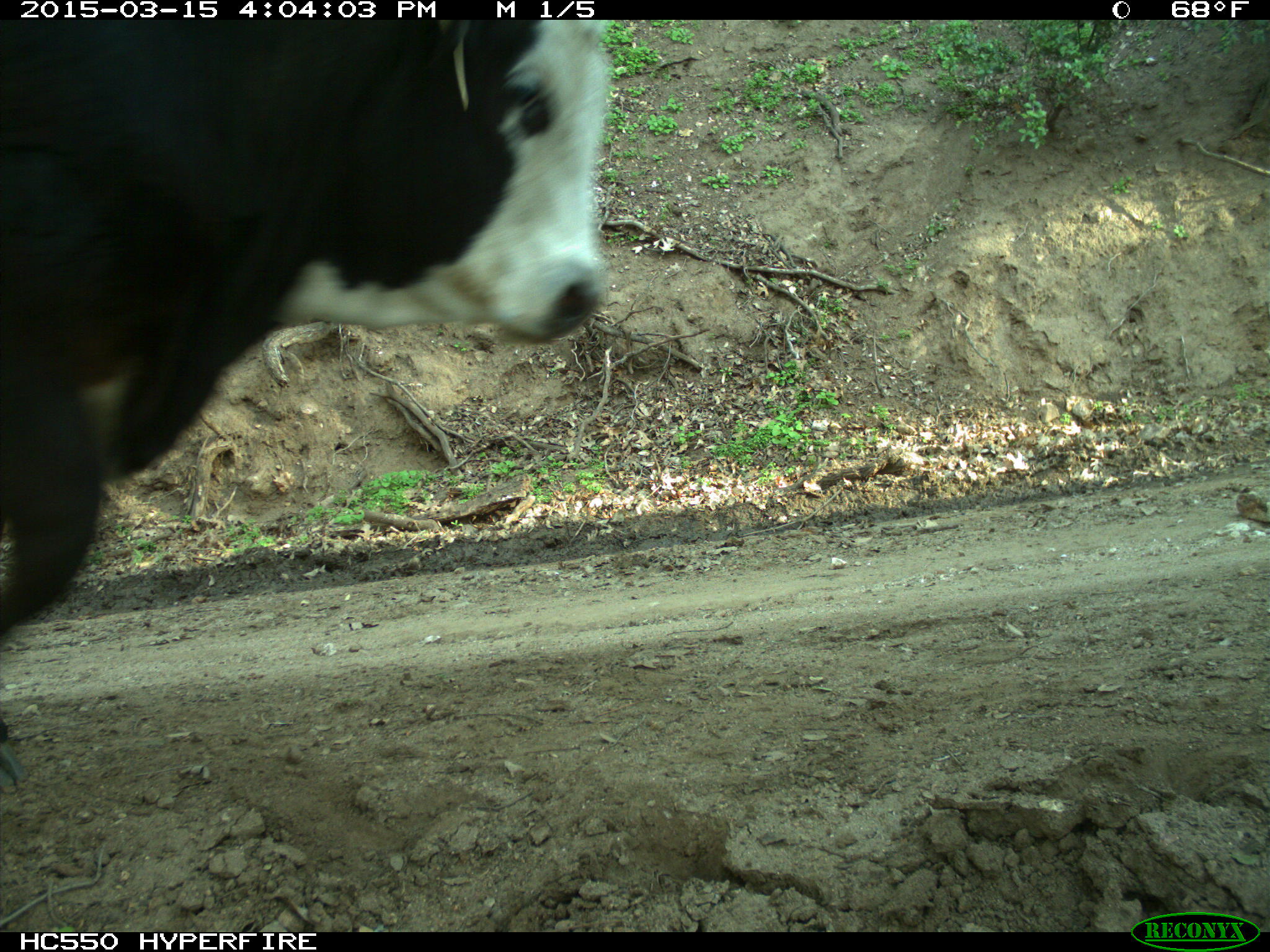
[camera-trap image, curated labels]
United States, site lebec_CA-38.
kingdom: Animalia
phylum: Chordata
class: Mammalia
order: Artiodactyla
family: Bovidae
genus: Bos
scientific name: Bos taurus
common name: domestic cow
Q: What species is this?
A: Bos taurus (domestic cow).